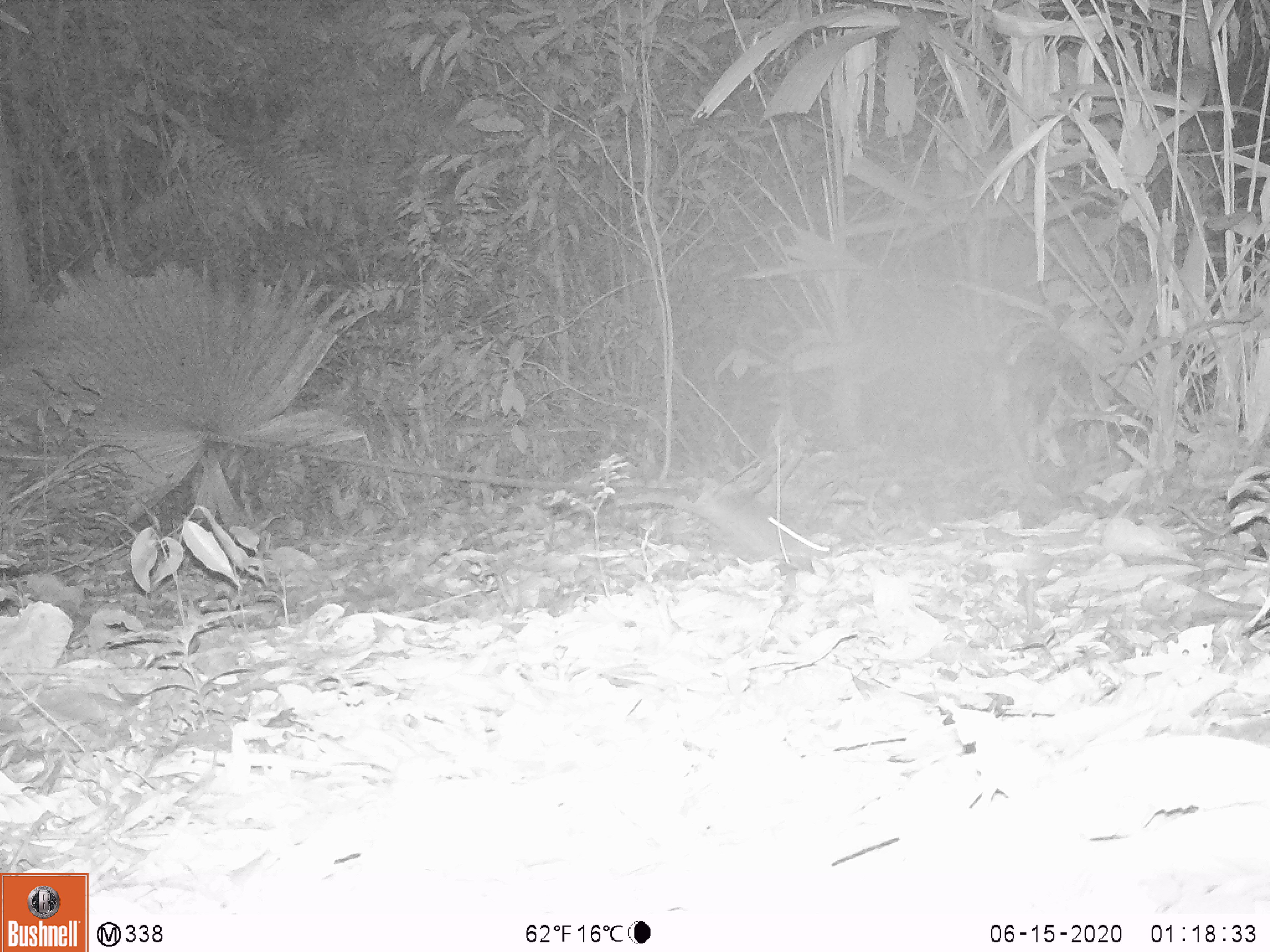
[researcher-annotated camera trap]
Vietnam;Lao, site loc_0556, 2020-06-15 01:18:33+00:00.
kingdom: Animalia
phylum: Chordata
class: Mammalia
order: Rodentia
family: Muridae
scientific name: Muridae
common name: old-world mice and rats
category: unidentified murid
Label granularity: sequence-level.